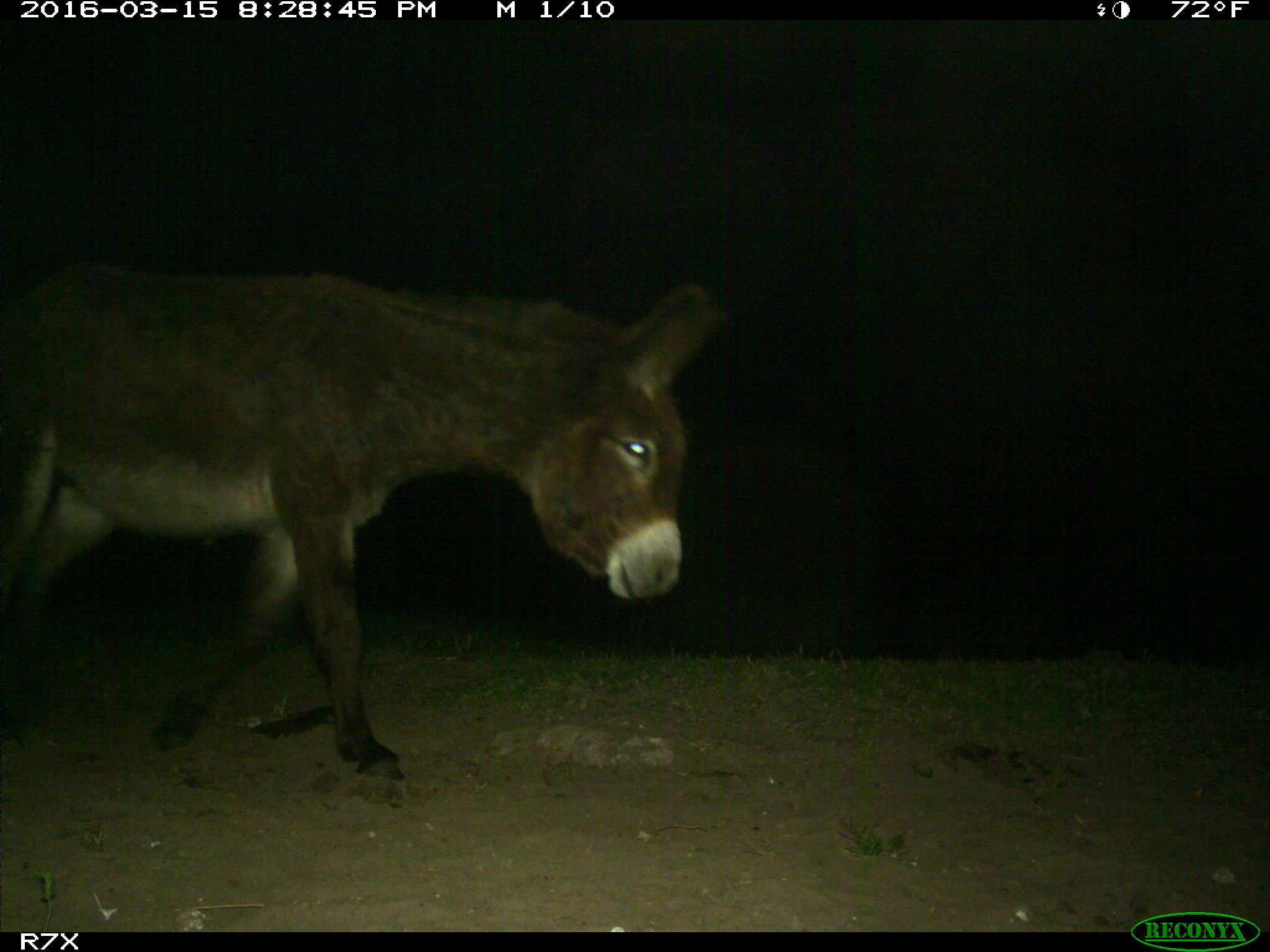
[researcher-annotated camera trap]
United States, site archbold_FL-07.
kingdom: Animalia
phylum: Chordata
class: Mammalia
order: Perissodactyla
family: Equidae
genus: Equus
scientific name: Equus africanus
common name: african wild ass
Equus africanus (african wild ass).